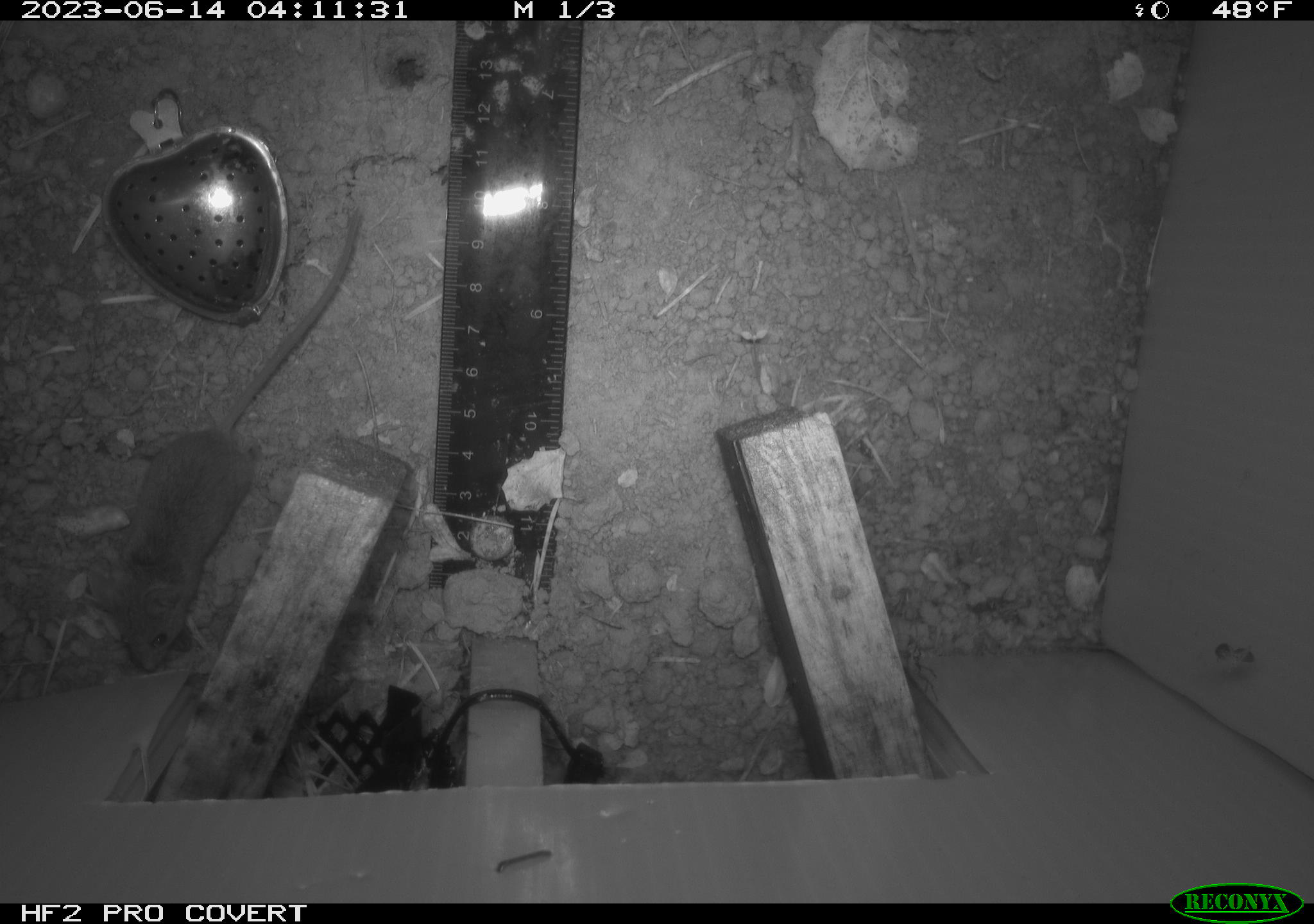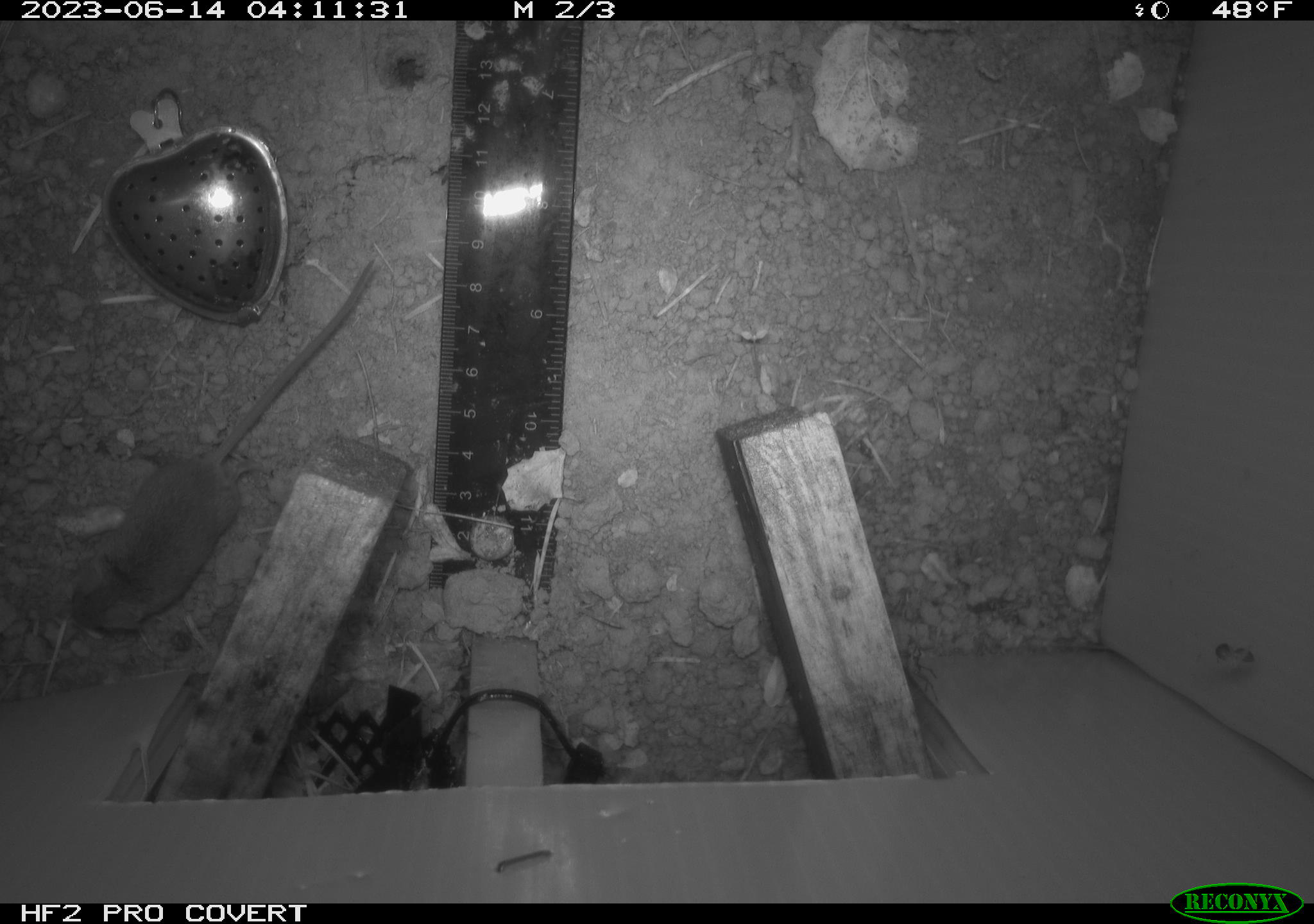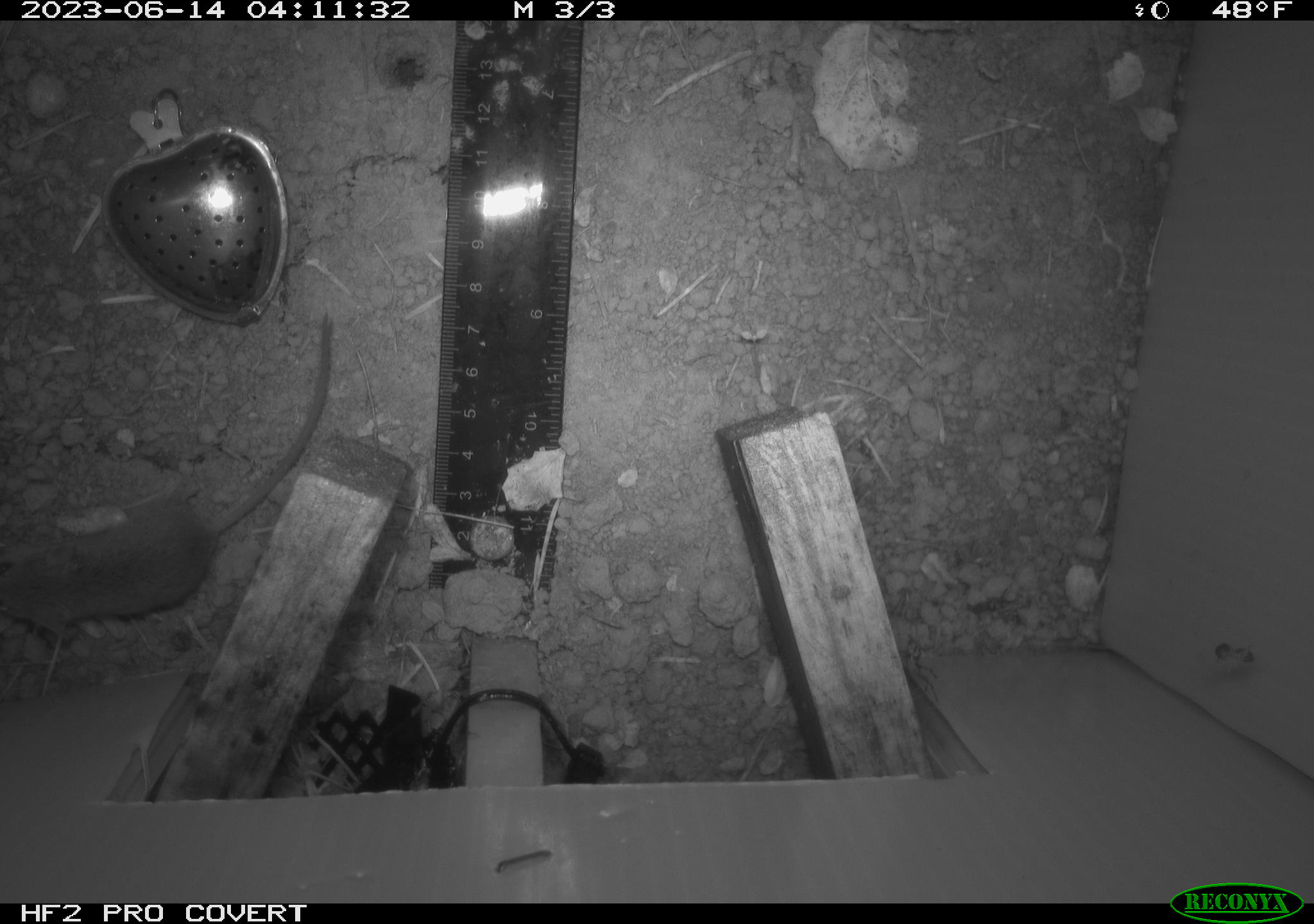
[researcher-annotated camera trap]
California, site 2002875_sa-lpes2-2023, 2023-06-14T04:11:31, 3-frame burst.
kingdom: Animalia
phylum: Chordata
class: Mammalia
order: Rodentia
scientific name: Rodentia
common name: mouse species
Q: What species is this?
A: Mouse species (Rodentia).